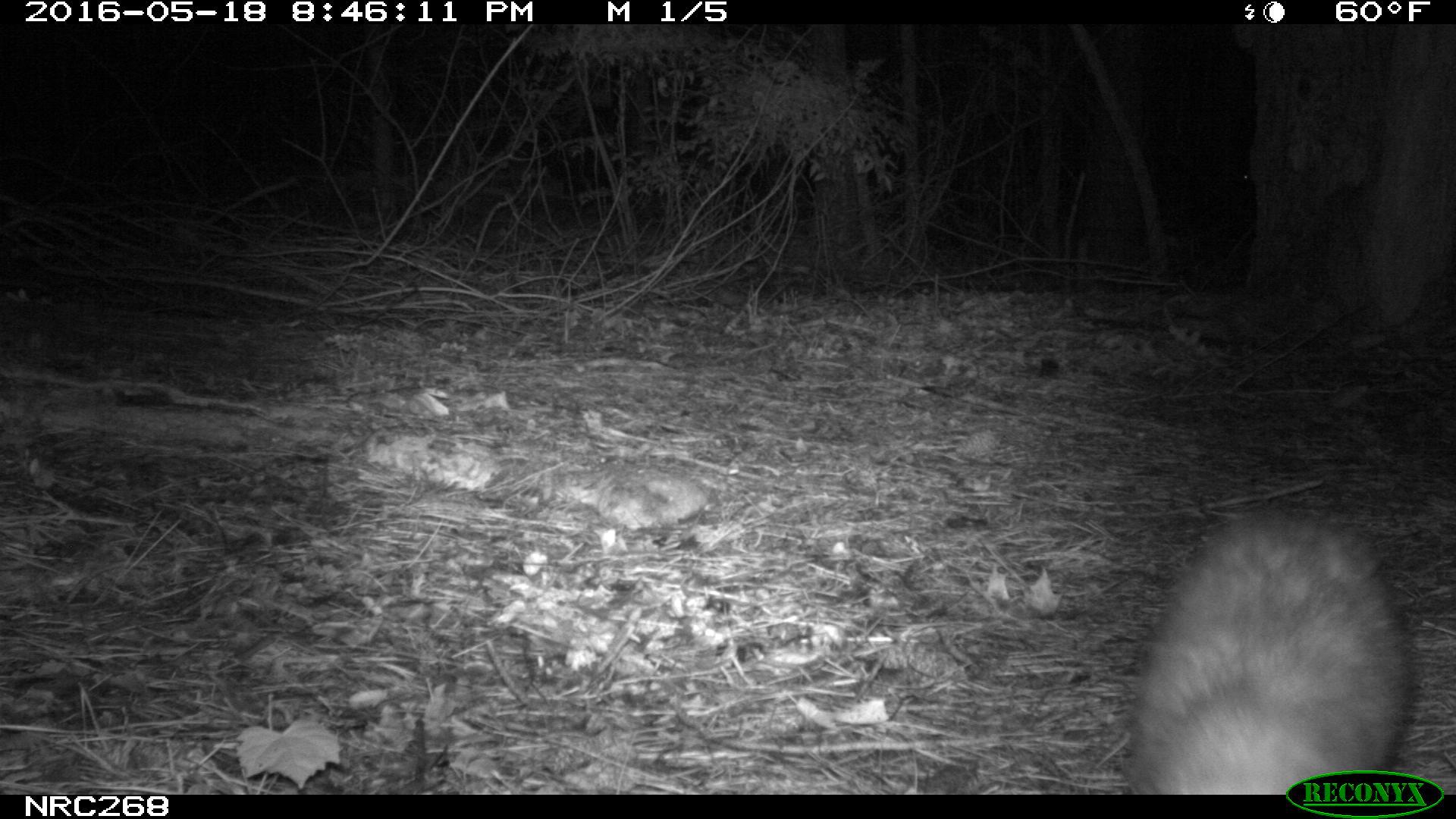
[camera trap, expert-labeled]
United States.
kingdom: Animalia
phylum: Chordata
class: Mammalia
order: Didelphimorphia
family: Didelphidae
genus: Didelphis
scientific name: Didelphis virginiana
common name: virginia opossum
Virginia Opossum (Didelphis virginiana).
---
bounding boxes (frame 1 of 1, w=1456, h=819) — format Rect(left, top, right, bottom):
Virginia Opossum: Rect(1117, 500, 1404, 790)